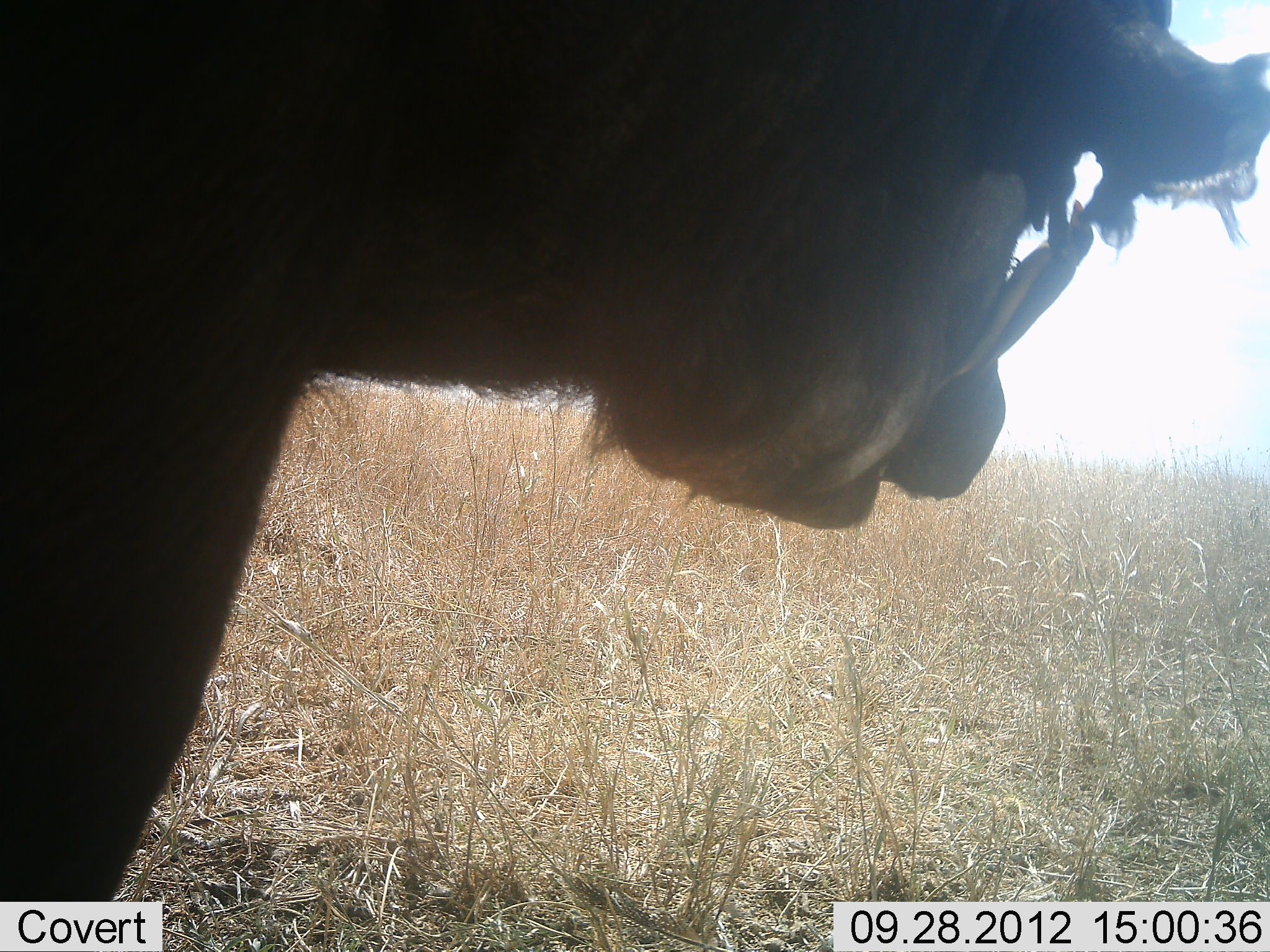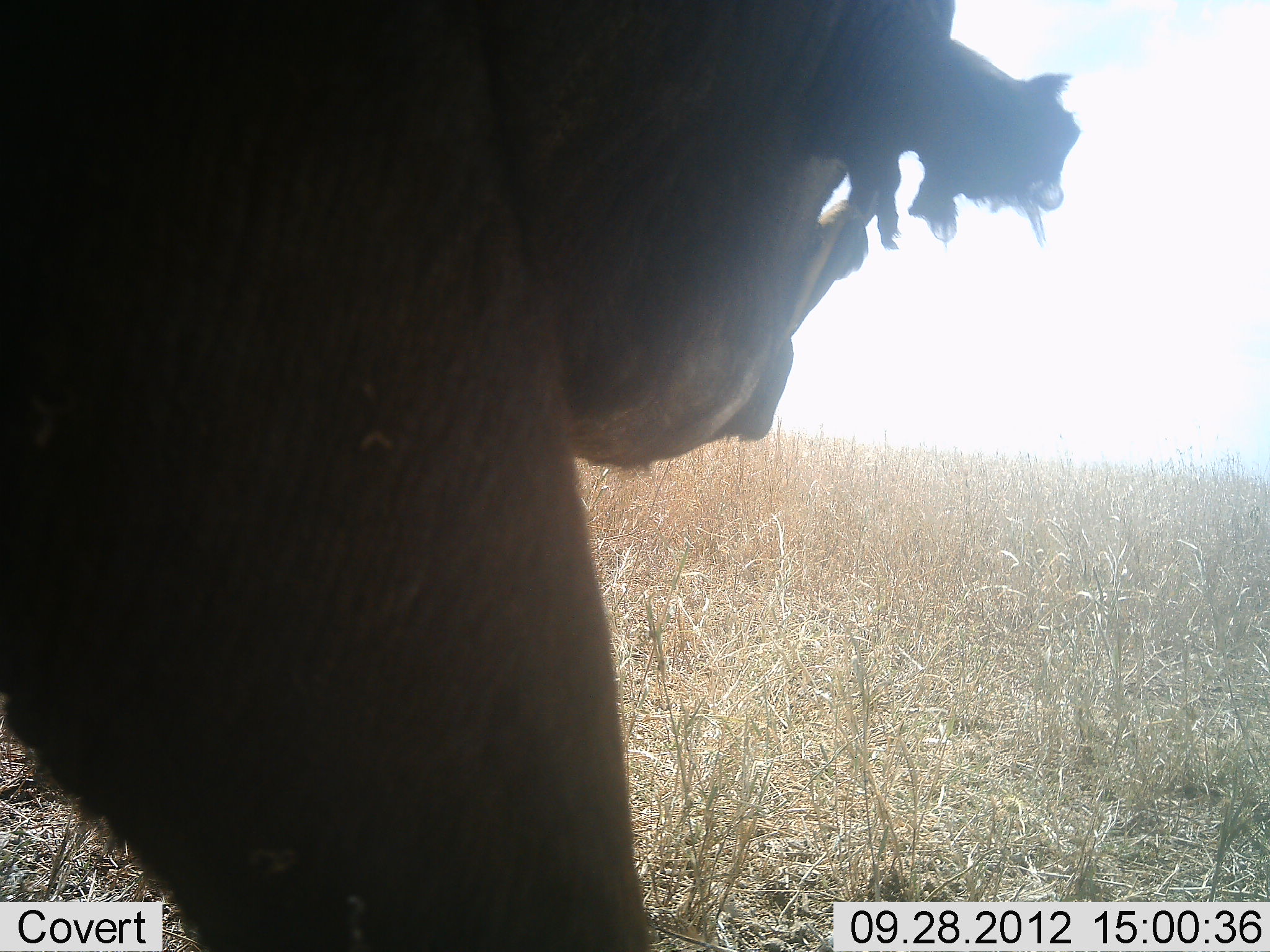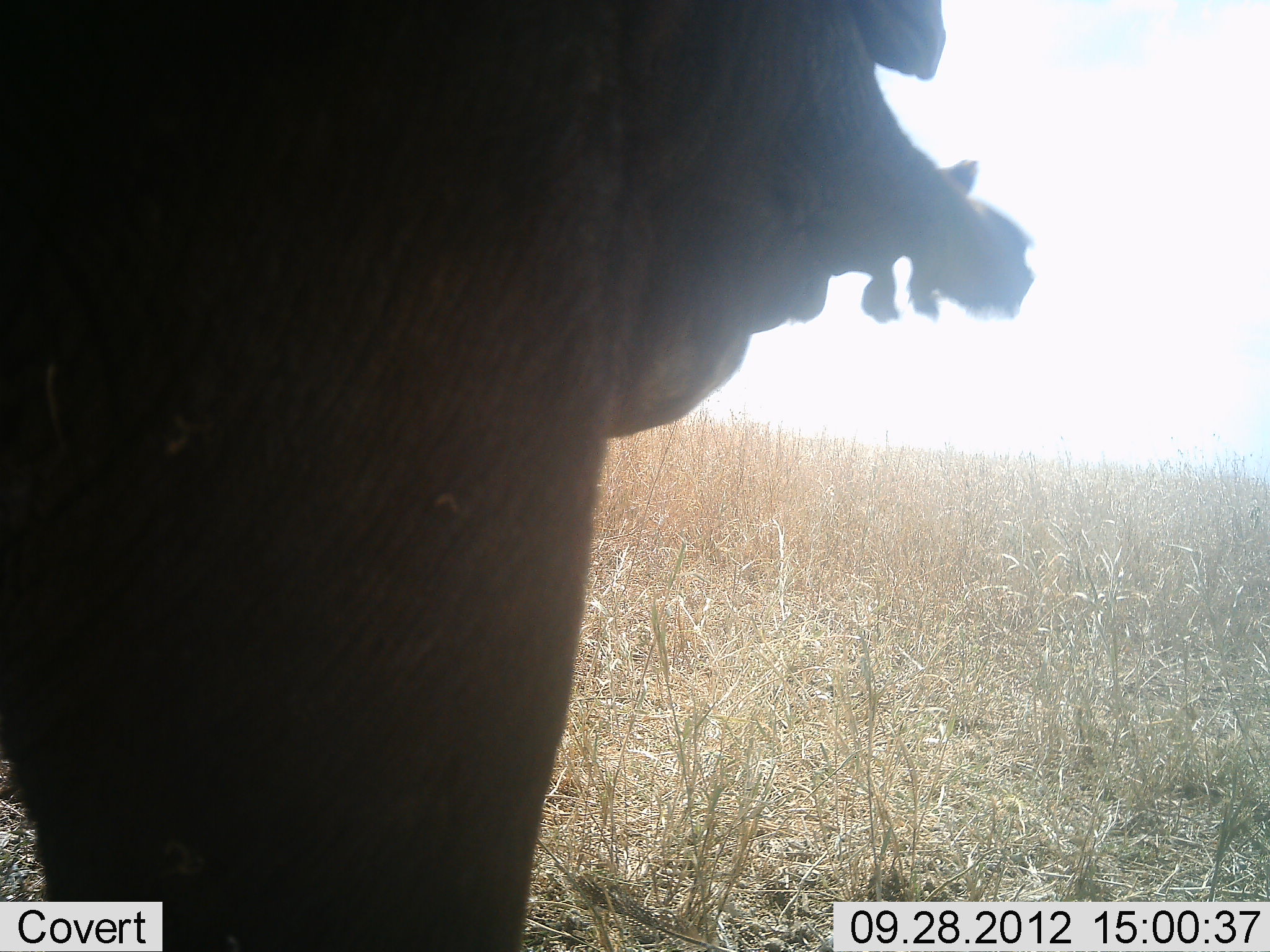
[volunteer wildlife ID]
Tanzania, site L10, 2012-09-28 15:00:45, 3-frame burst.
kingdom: Animalia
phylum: Chordata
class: Mammalia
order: Artiodactyla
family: Suidae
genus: Phacochoerus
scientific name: Phacochoerus africanus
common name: warthog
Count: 1.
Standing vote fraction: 50%.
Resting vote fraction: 0%.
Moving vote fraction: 50%.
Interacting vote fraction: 0%.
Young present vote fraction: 0%.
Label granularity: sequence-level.